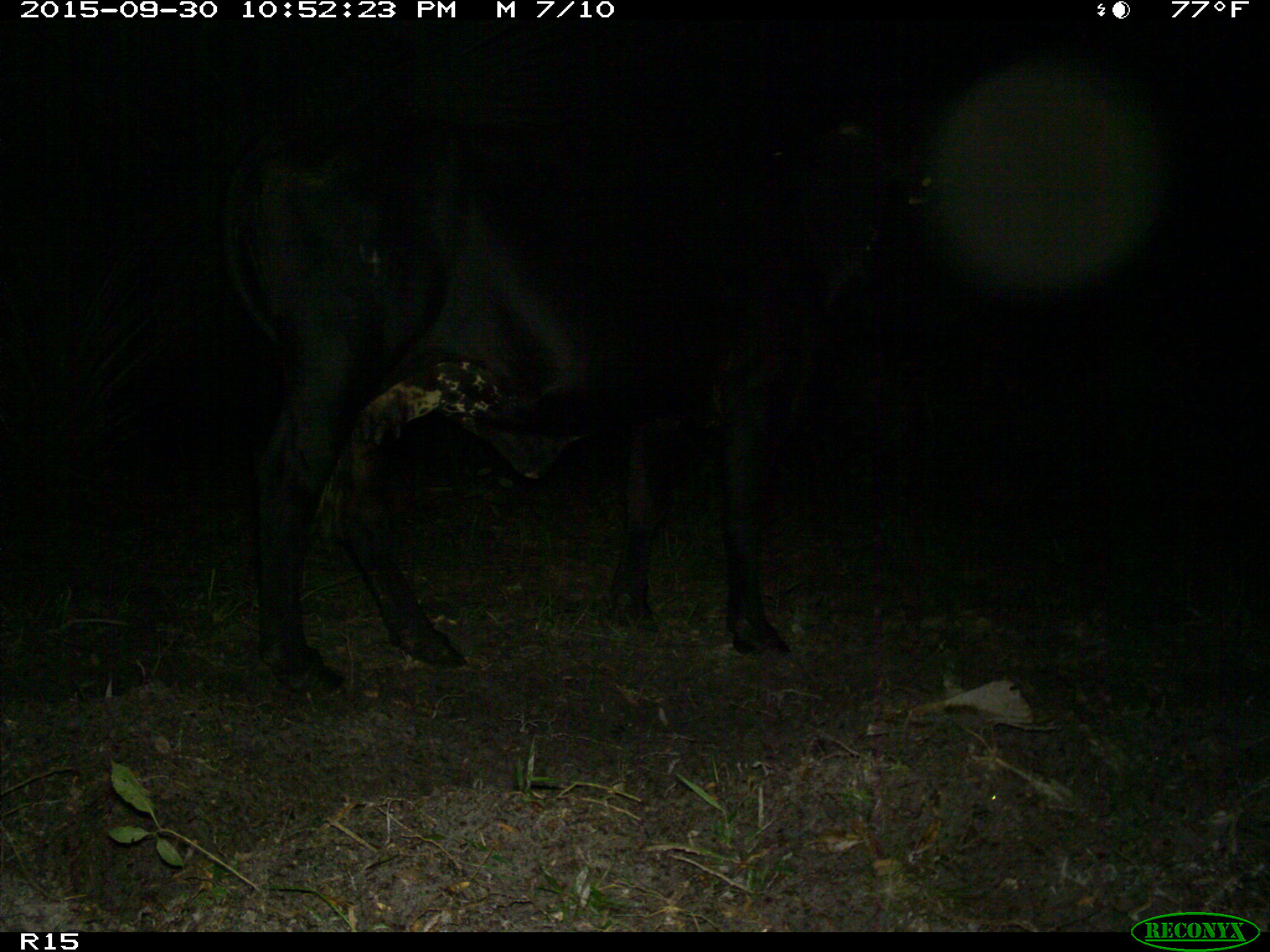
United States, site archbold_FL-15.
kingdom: Animalia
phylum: Chordata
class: Mammalia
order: Artiodactyla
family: Bovidae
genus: Bos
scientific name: Bos taurus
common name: domestic cow